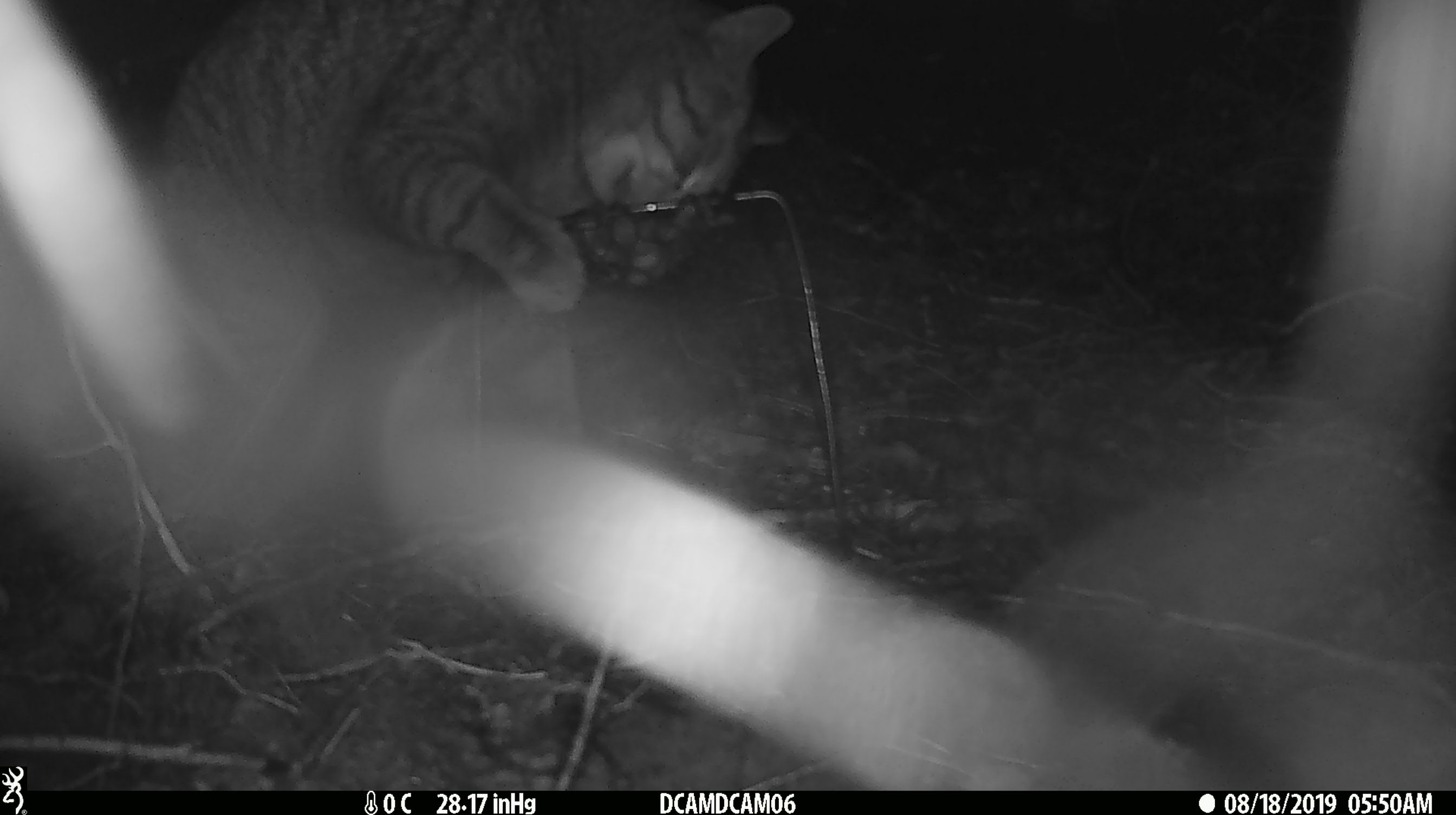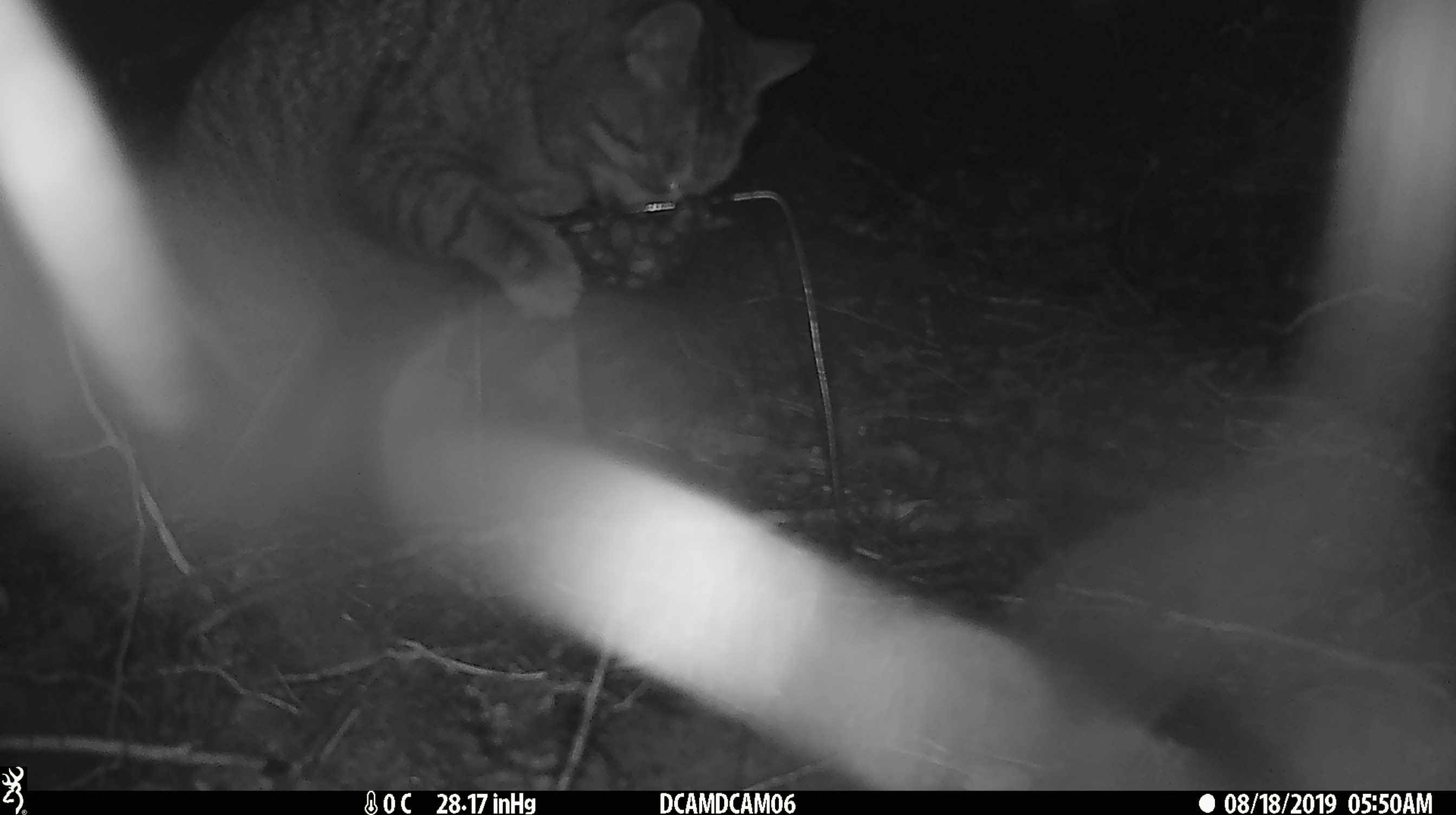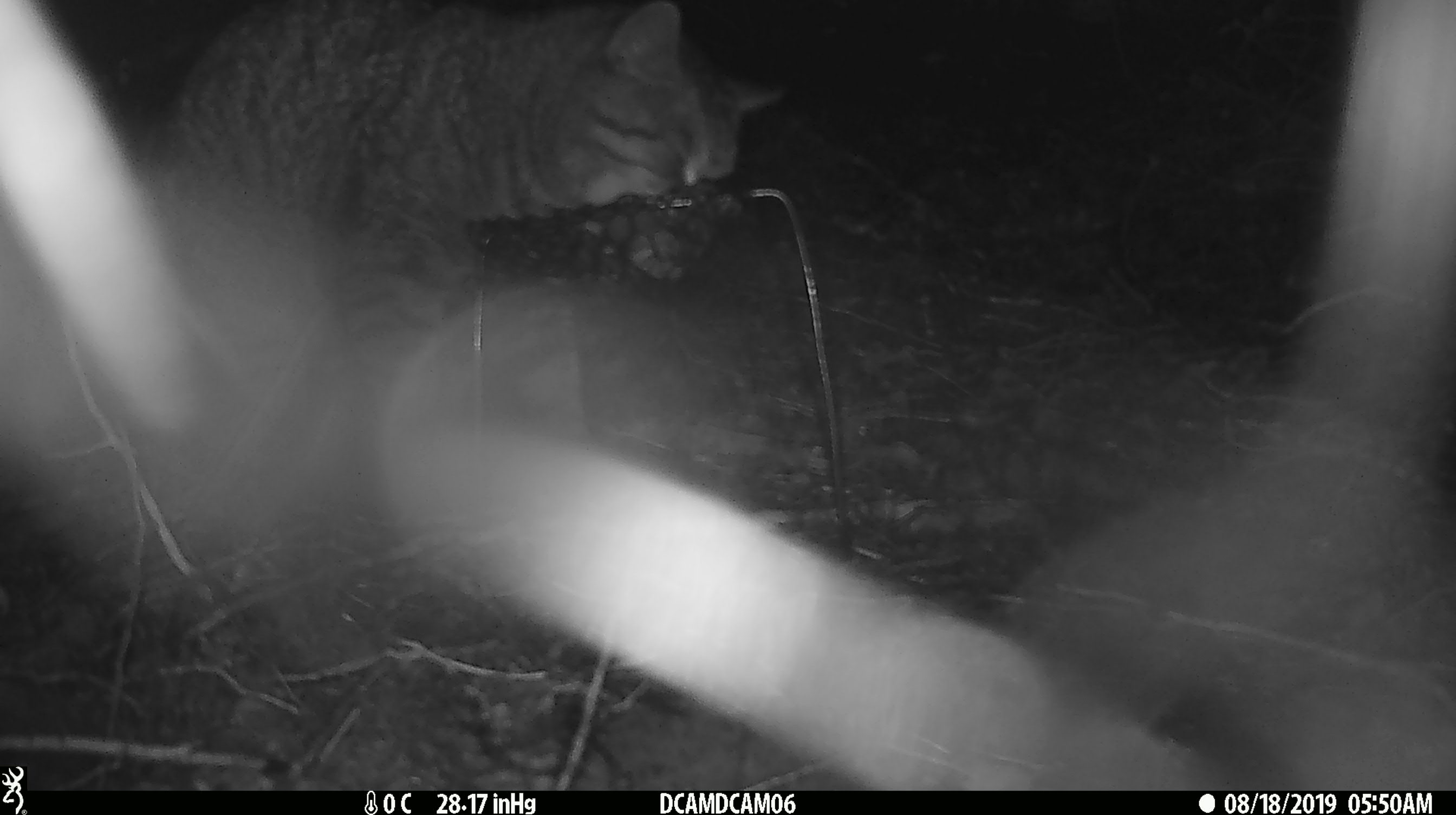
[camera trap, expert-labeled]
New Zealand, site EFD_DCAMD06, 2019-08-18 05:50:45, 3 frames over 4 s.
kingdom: Animalia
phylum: Chordata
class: Mammalia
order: Carnivora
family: Felidae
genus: Felis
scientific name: Felis catus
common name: domestic cat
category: cat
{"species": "cat (domestic cat) (Felis catus)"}